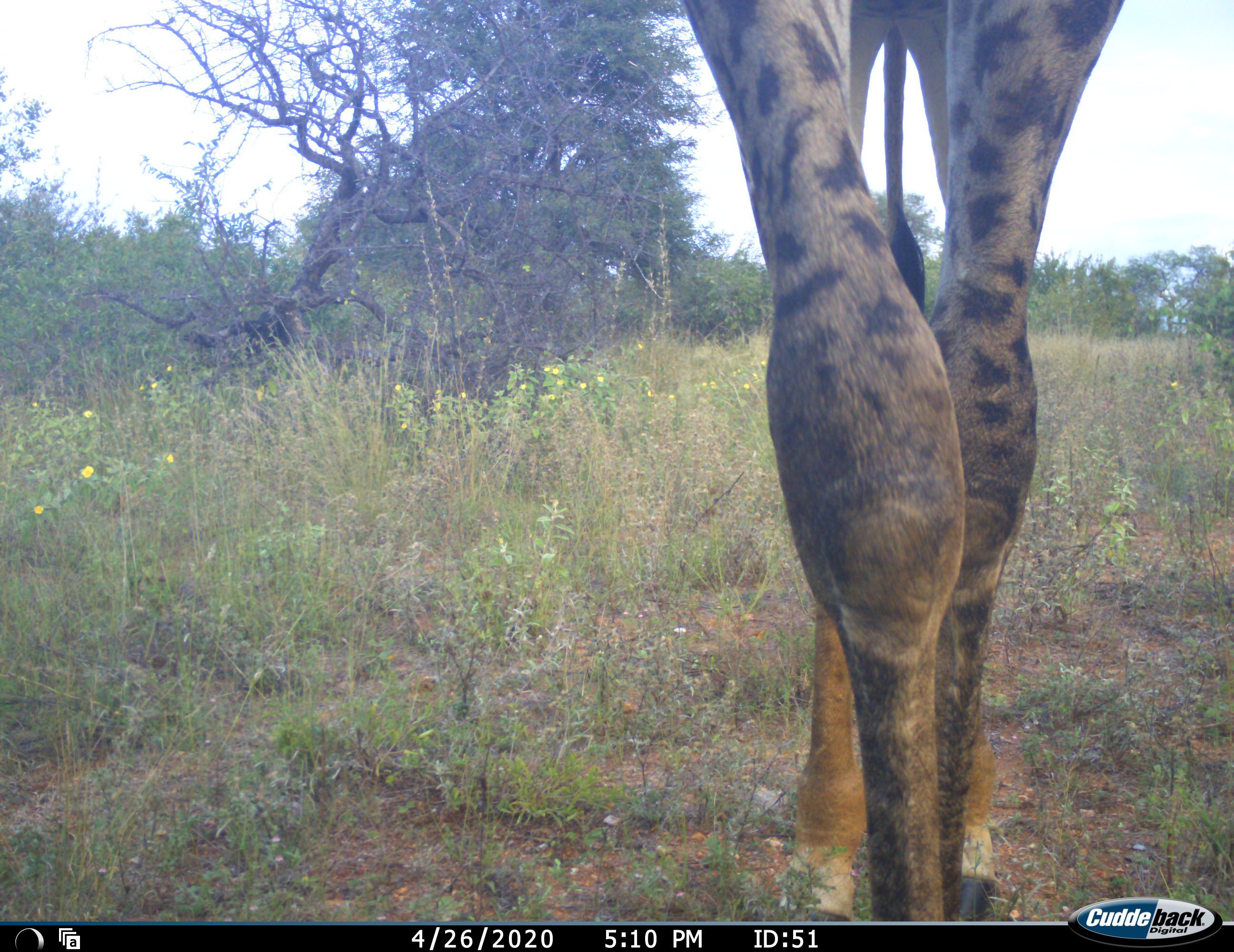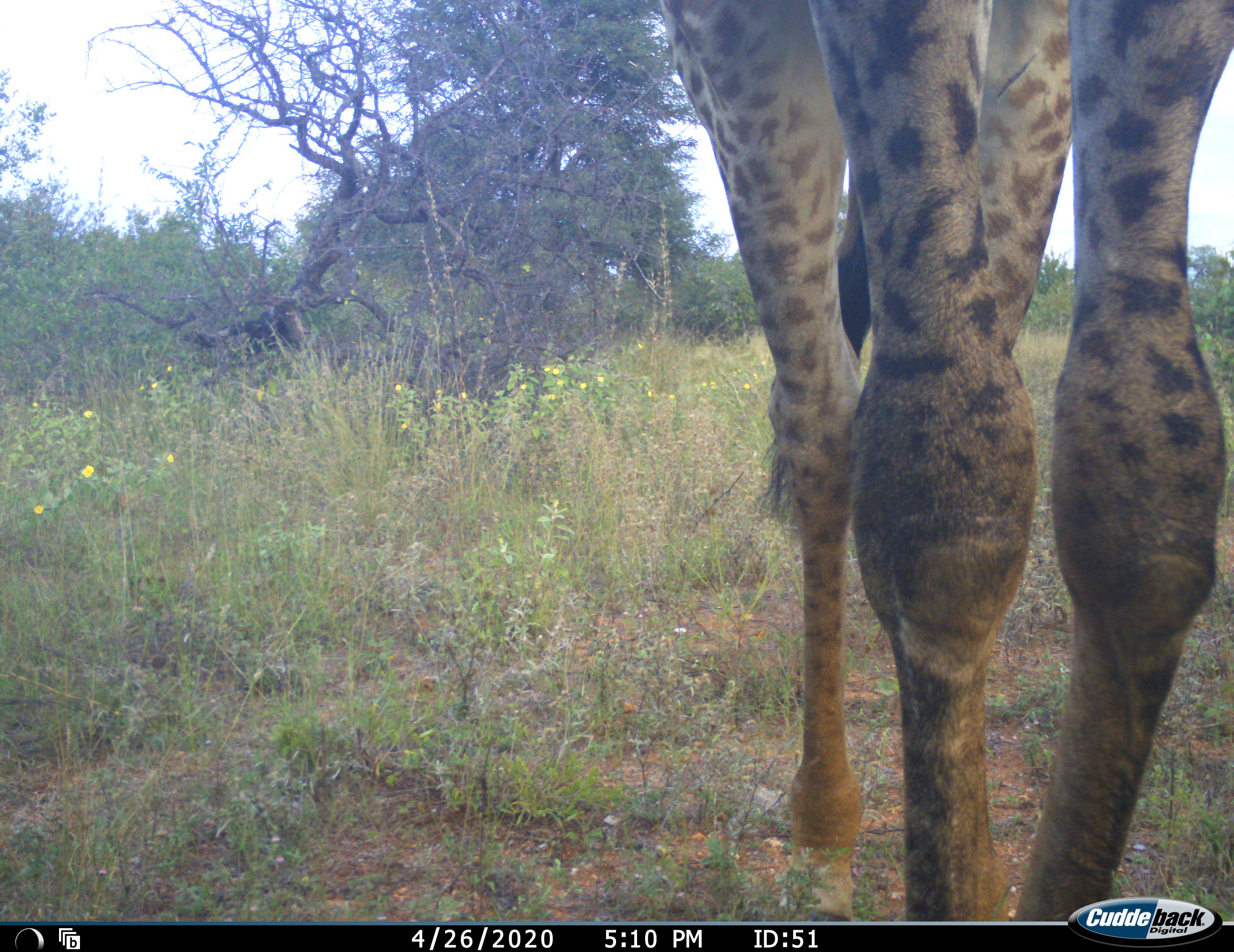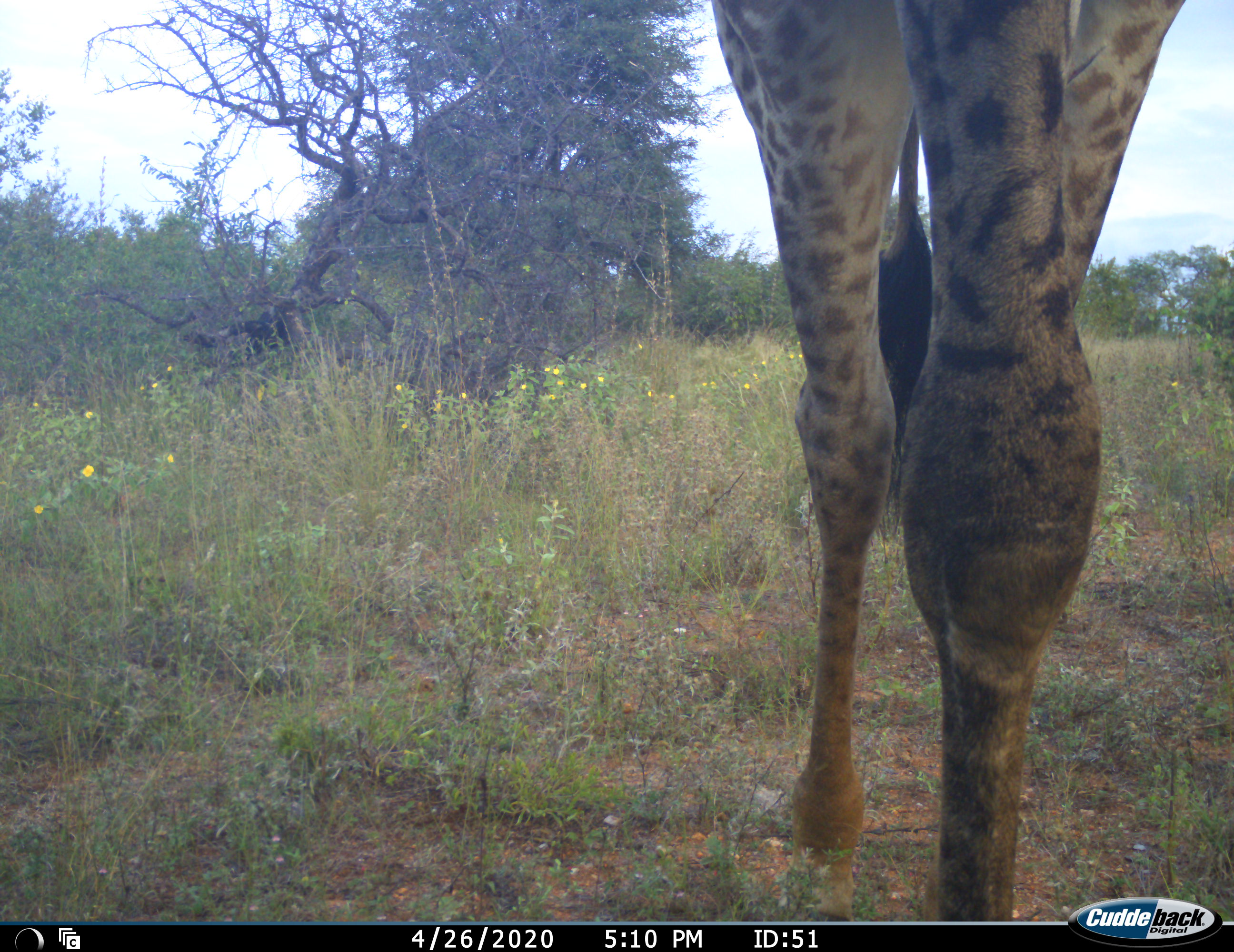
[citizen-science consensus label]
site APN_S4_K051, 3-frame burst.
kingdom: Animalia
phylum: Chordata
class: Mammalia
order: Artiodactyla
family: Giraffidae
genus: Giraffa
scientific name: Giraffa camelopardalis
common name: giraffe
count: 1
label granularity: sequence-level